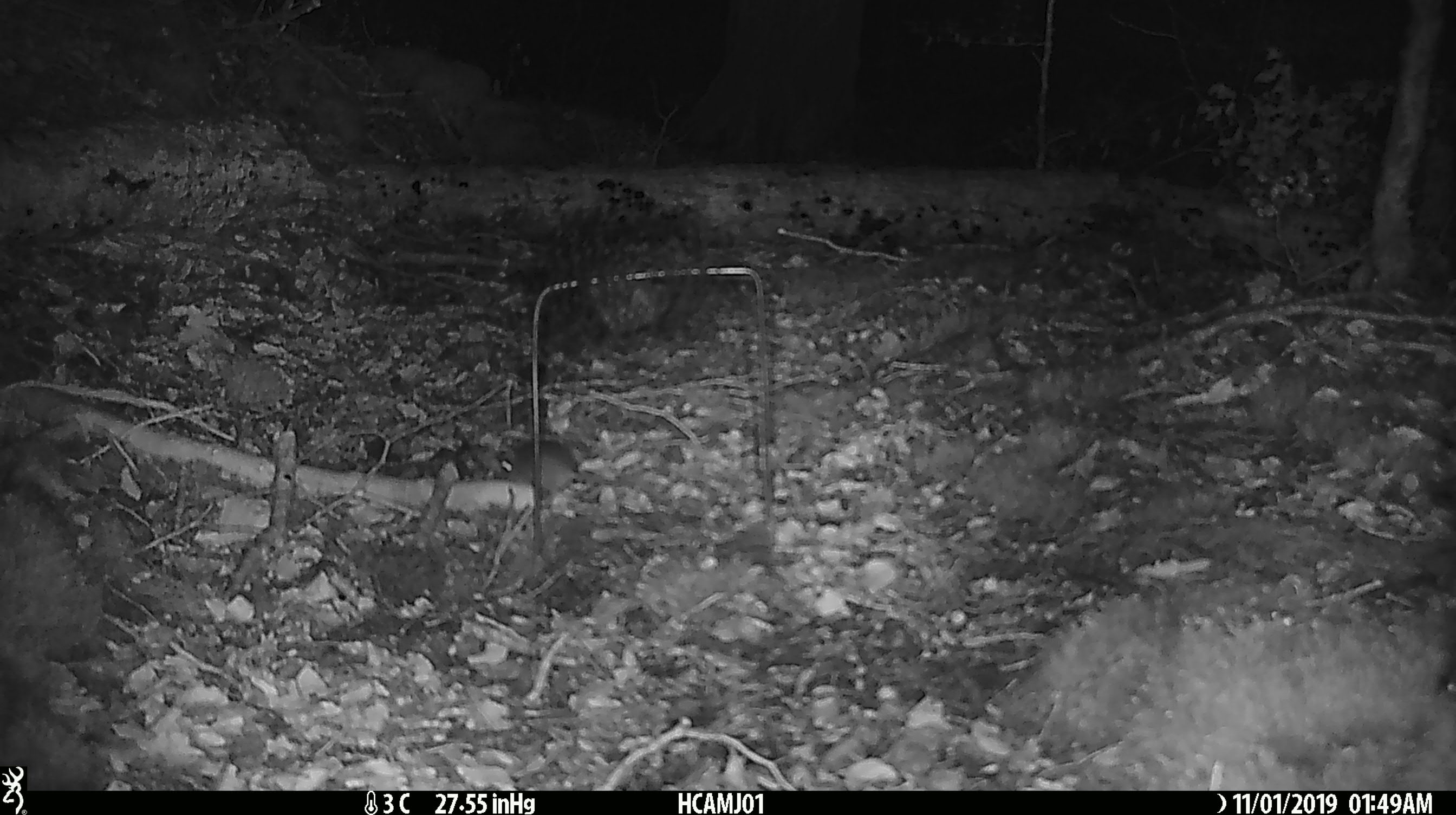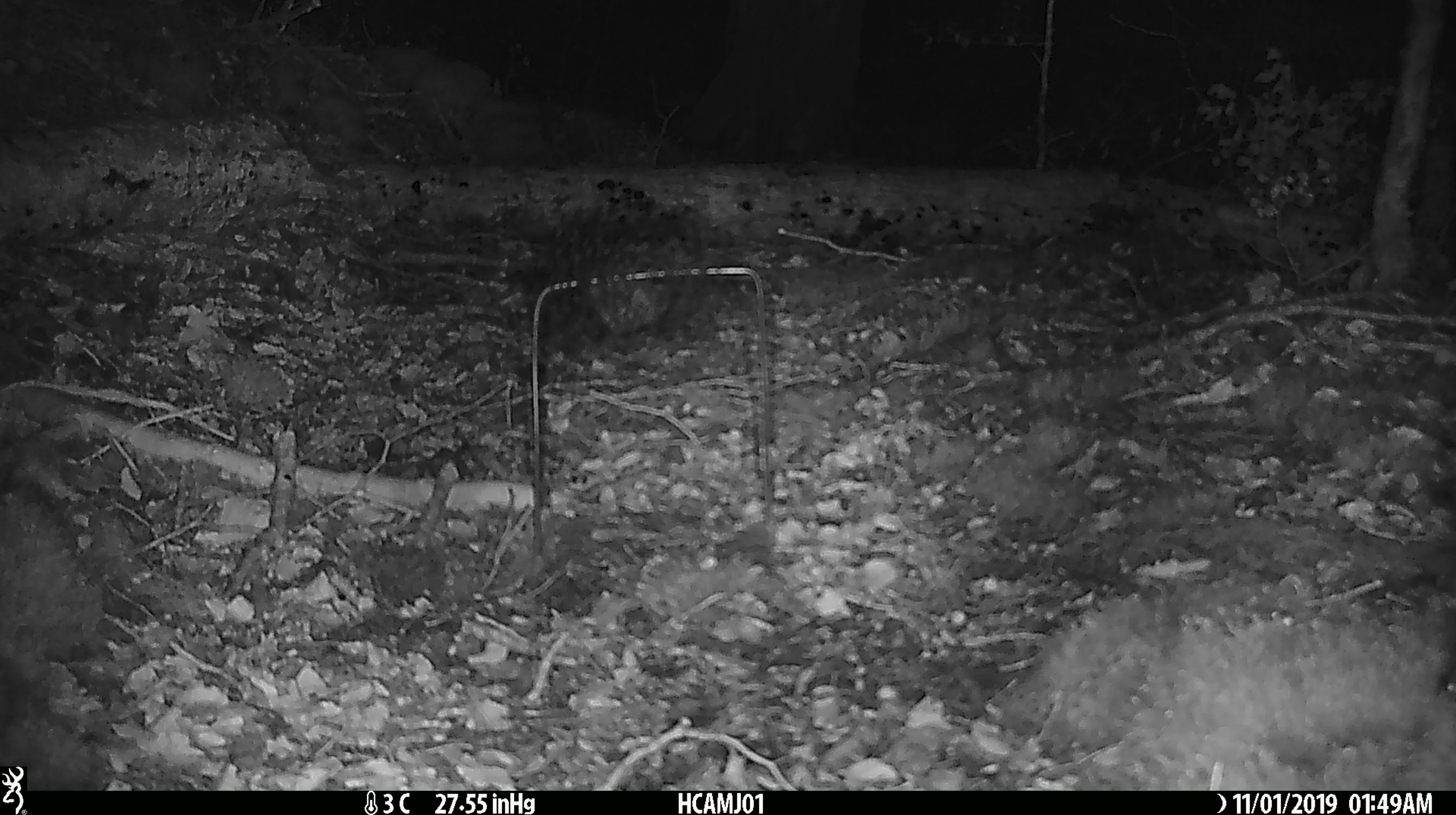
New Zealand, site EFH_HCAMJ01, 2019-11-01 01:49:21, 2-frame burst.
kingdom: Animalia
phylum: Chordata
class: Mammalia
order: Rodentia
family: Muridae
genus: Mus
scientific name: Mus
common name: mouse